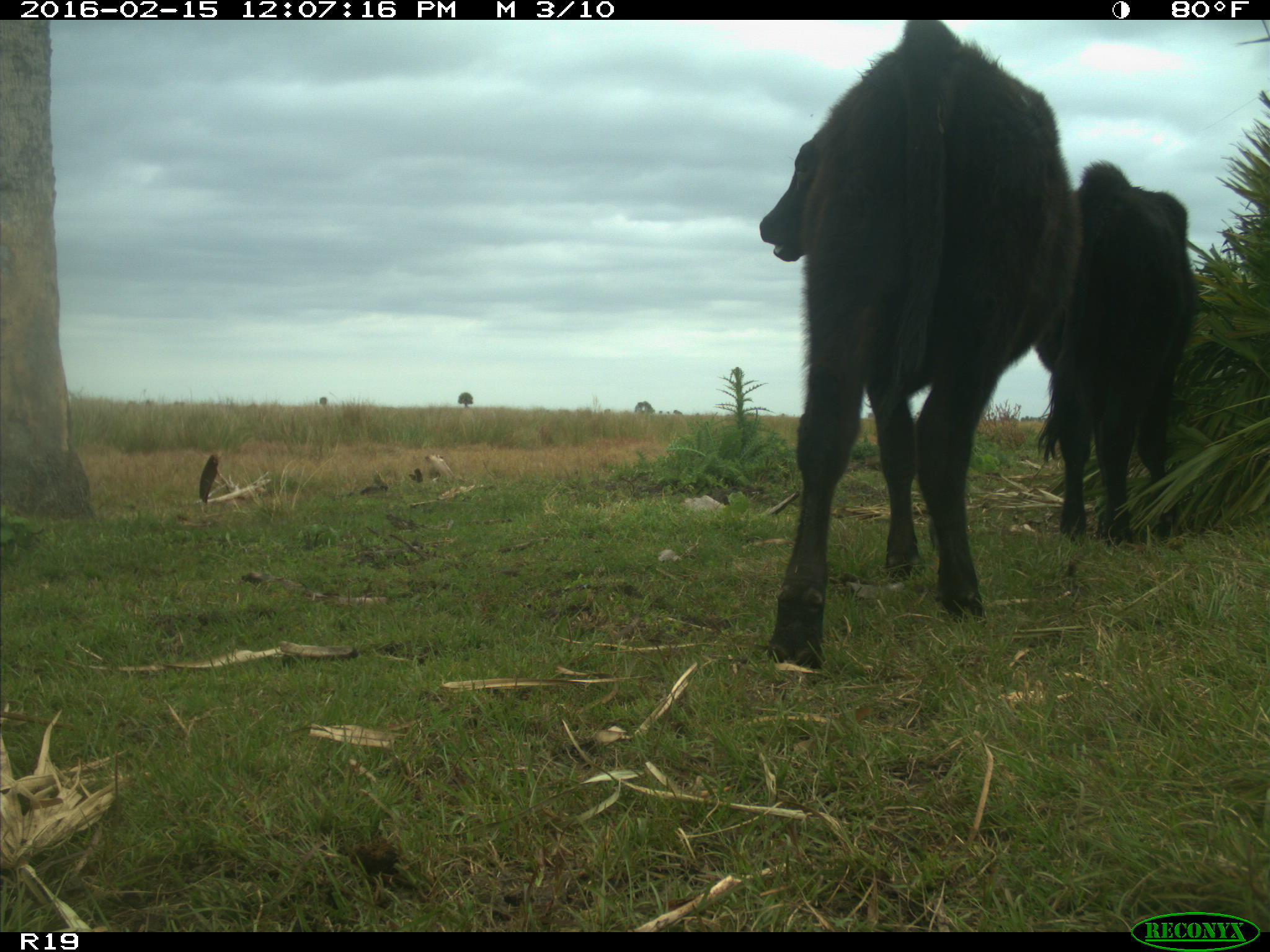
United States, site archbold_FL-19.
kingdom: Animalia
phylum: Chordata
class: Mammalia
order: Artiodactyla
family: Bovidae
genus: Bos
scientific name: Bos taurus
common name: domestic cow